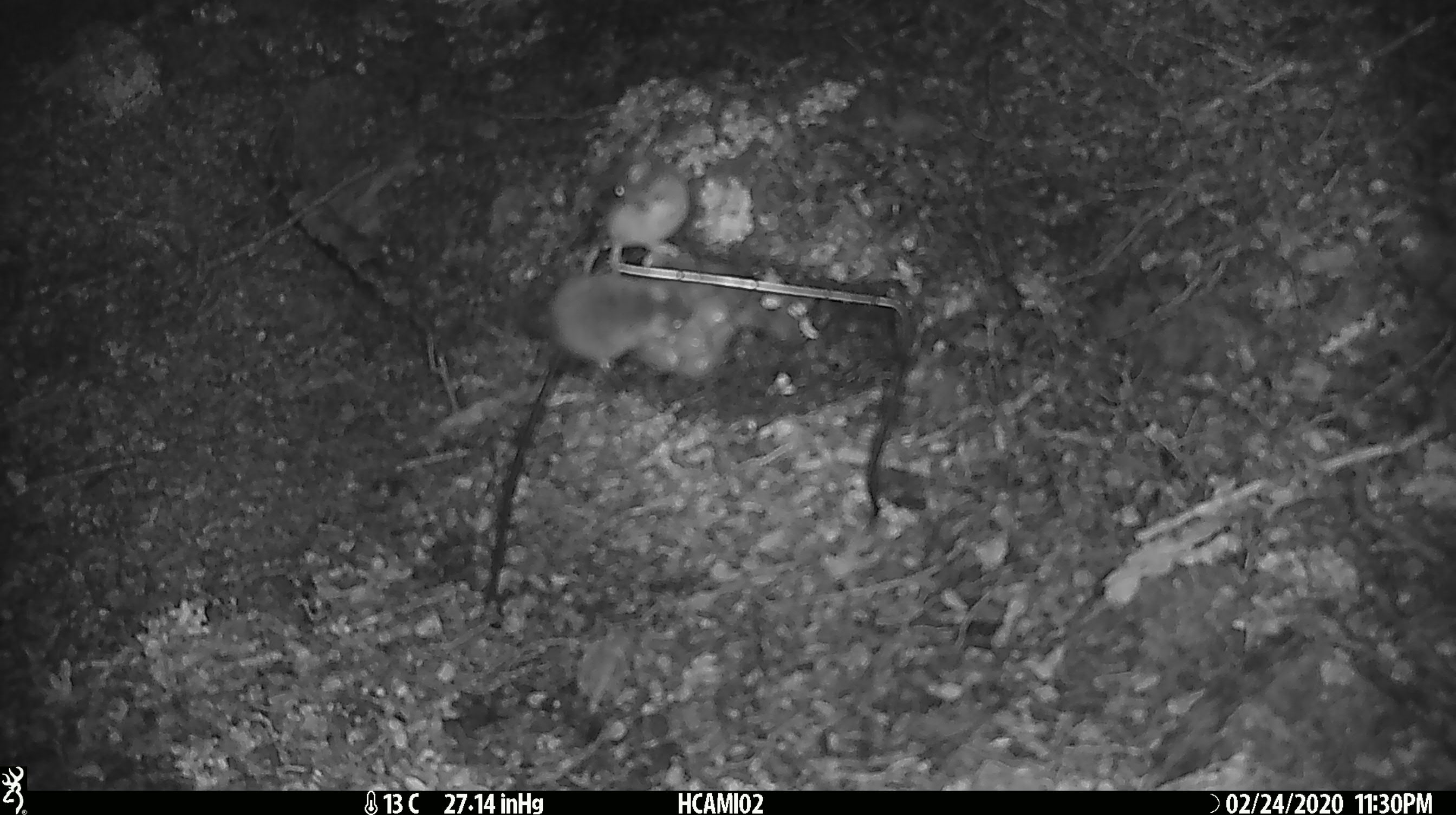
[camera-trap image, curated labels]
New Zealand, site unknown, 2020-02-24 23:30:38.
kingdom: Animalia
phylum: Chordata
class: Mammalia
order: Rodentia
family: Muridae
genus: Mus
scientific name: Mus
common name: mouse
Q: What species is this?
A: Mouse (Mus).